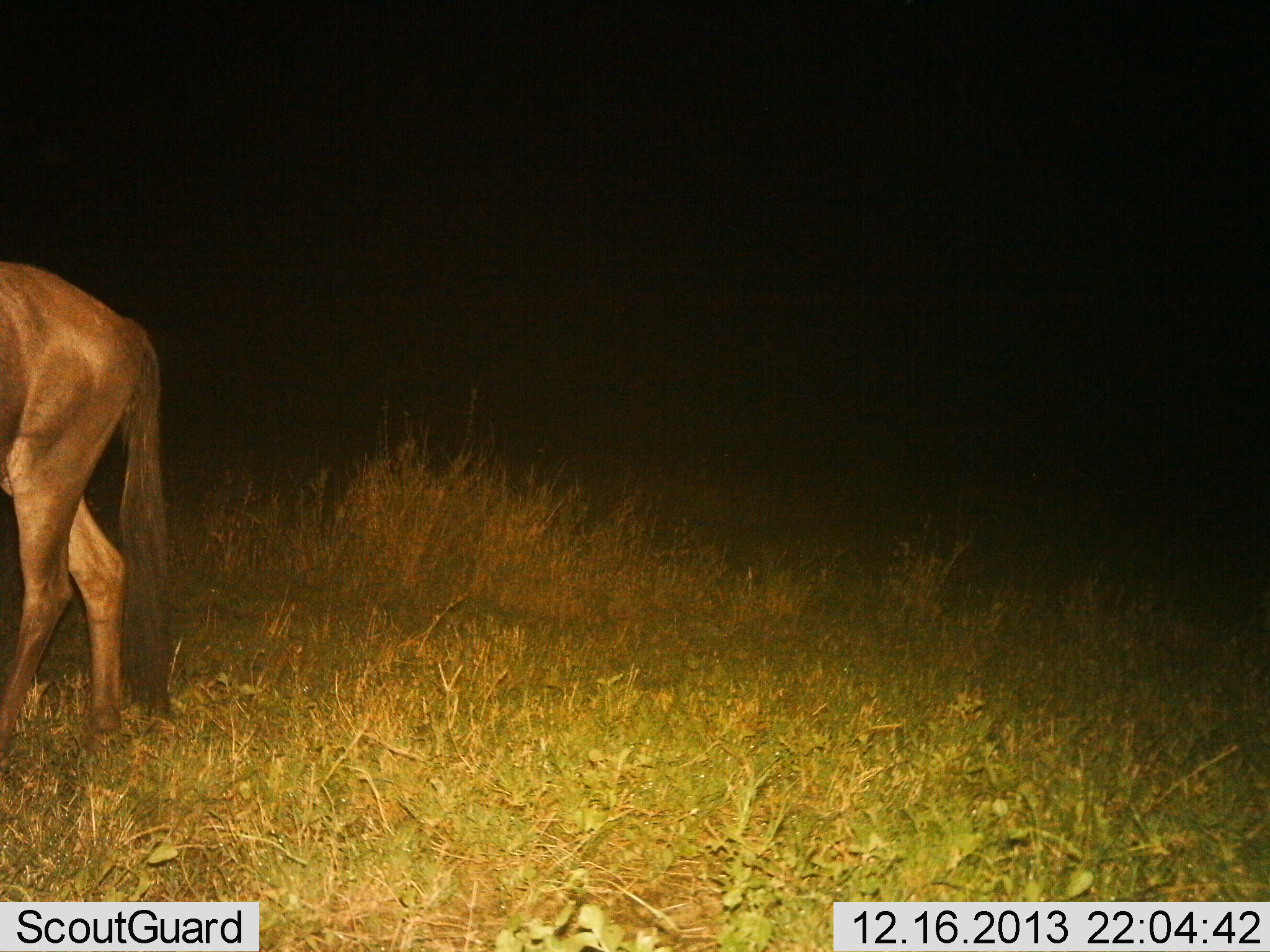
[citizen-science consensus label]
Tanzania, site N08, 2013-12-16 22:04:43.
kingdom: Animalia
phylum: Chordata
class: Mammalia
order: Artiodactyla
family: Bovidae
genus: Connochaetes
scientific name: Connochaetes taurinus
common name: blue wildebeest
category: wildebeest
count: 1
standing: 80%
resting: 0%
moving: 20%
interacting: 0%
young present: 0%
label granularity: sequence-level